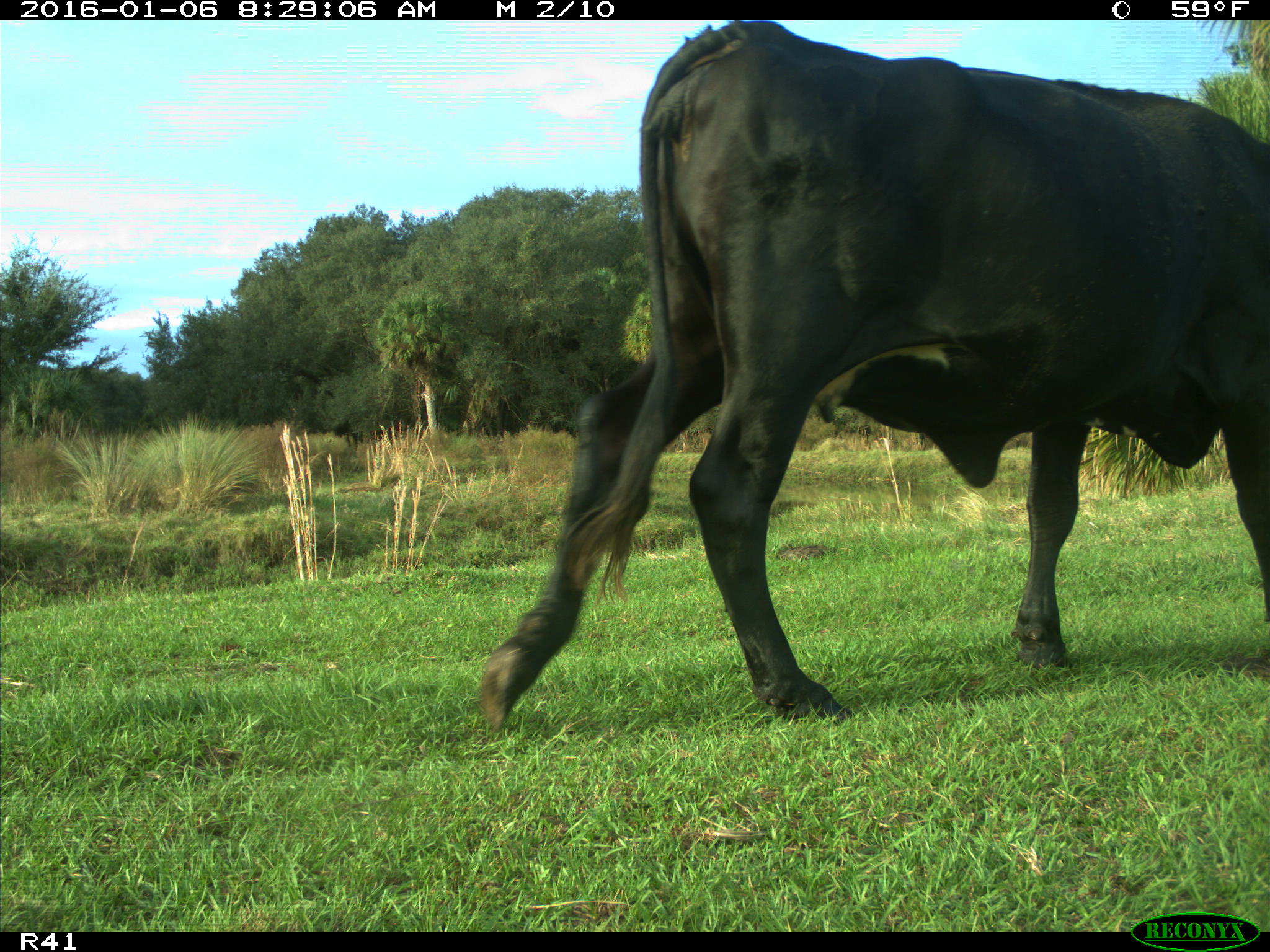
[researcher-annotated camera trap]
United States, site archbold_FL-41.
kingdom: Animalia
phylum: Chordata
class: Mammalia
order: Artiodactyla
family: Bovidae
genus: Bos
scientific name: Bos taurus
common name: domestic cow